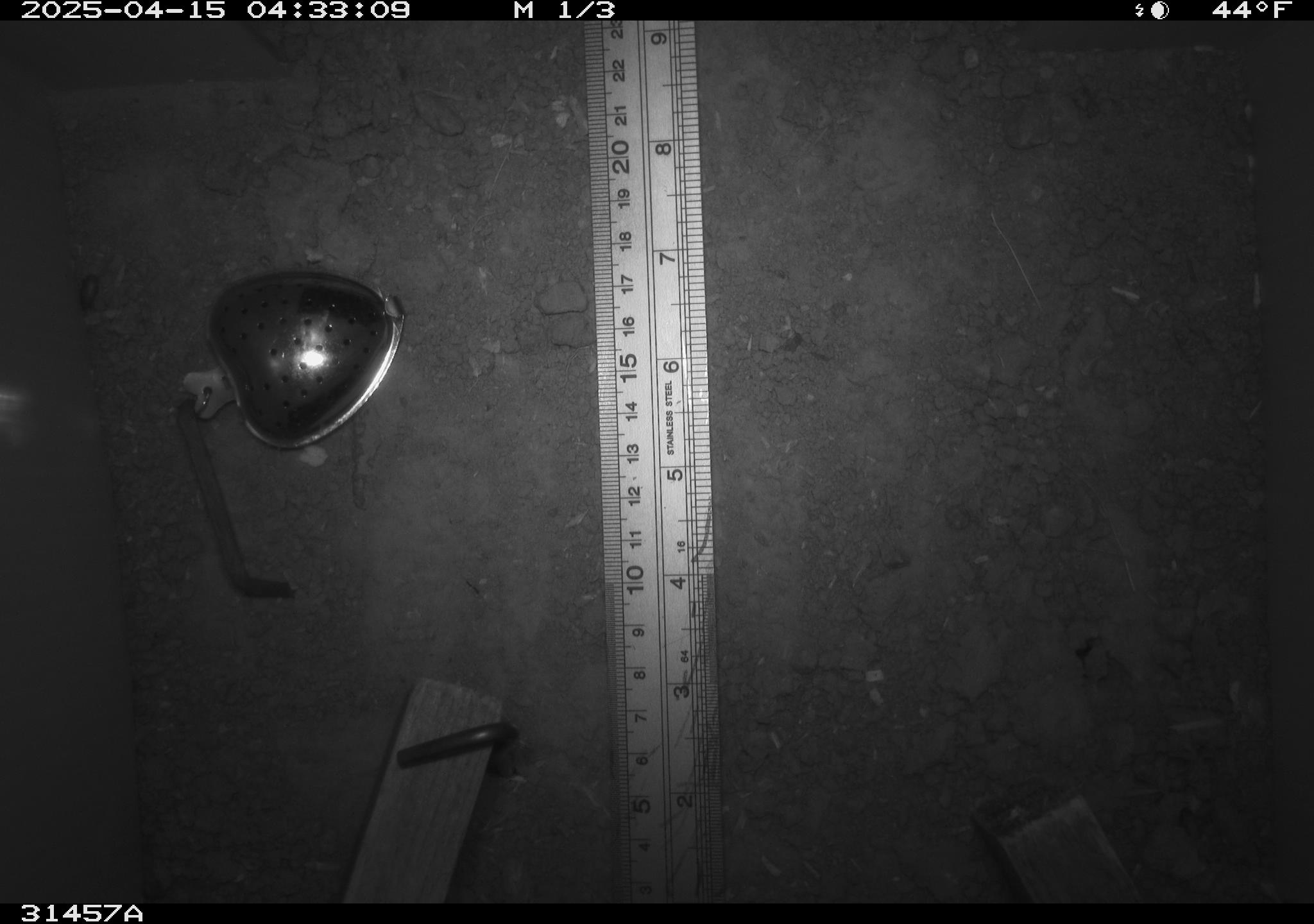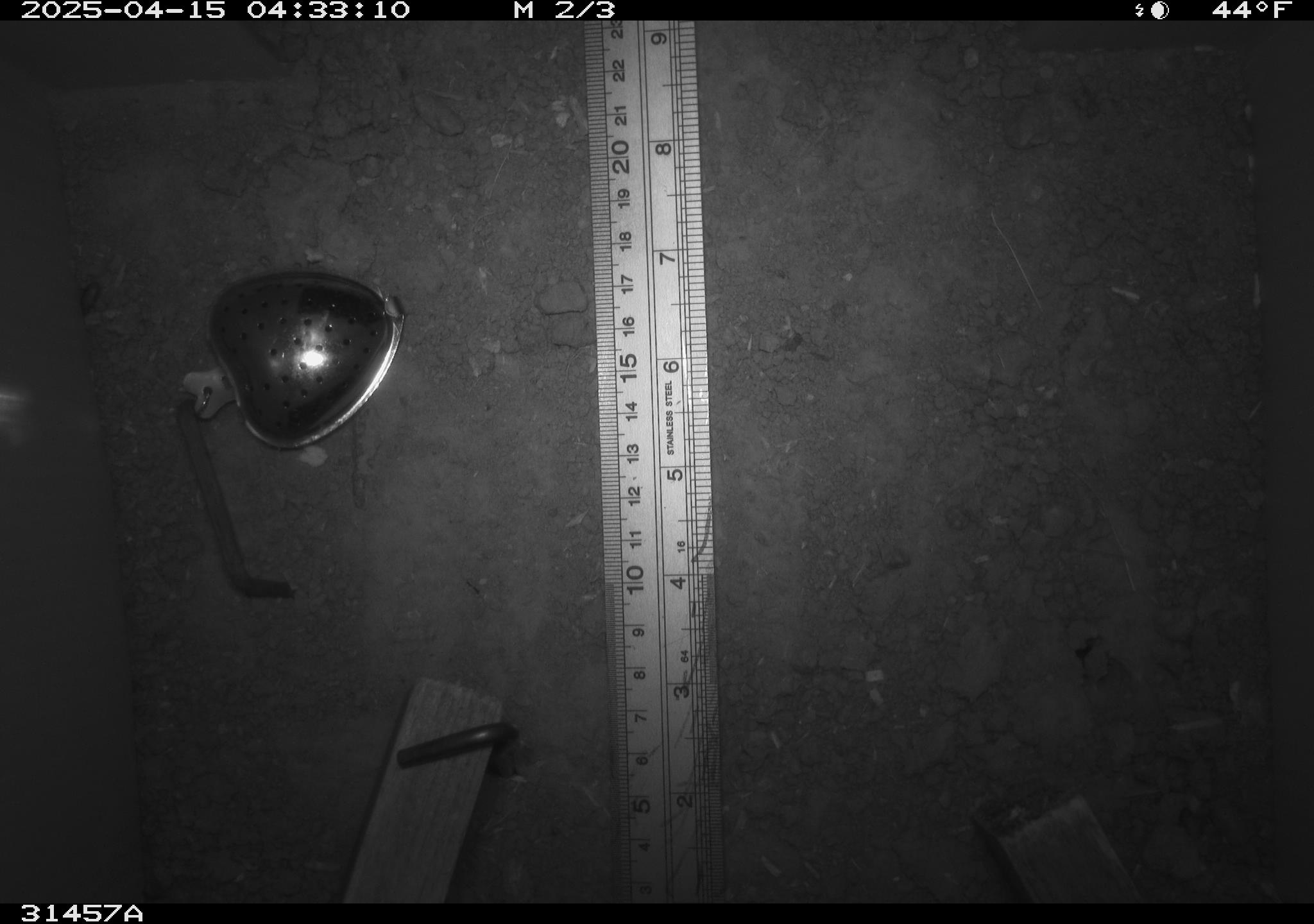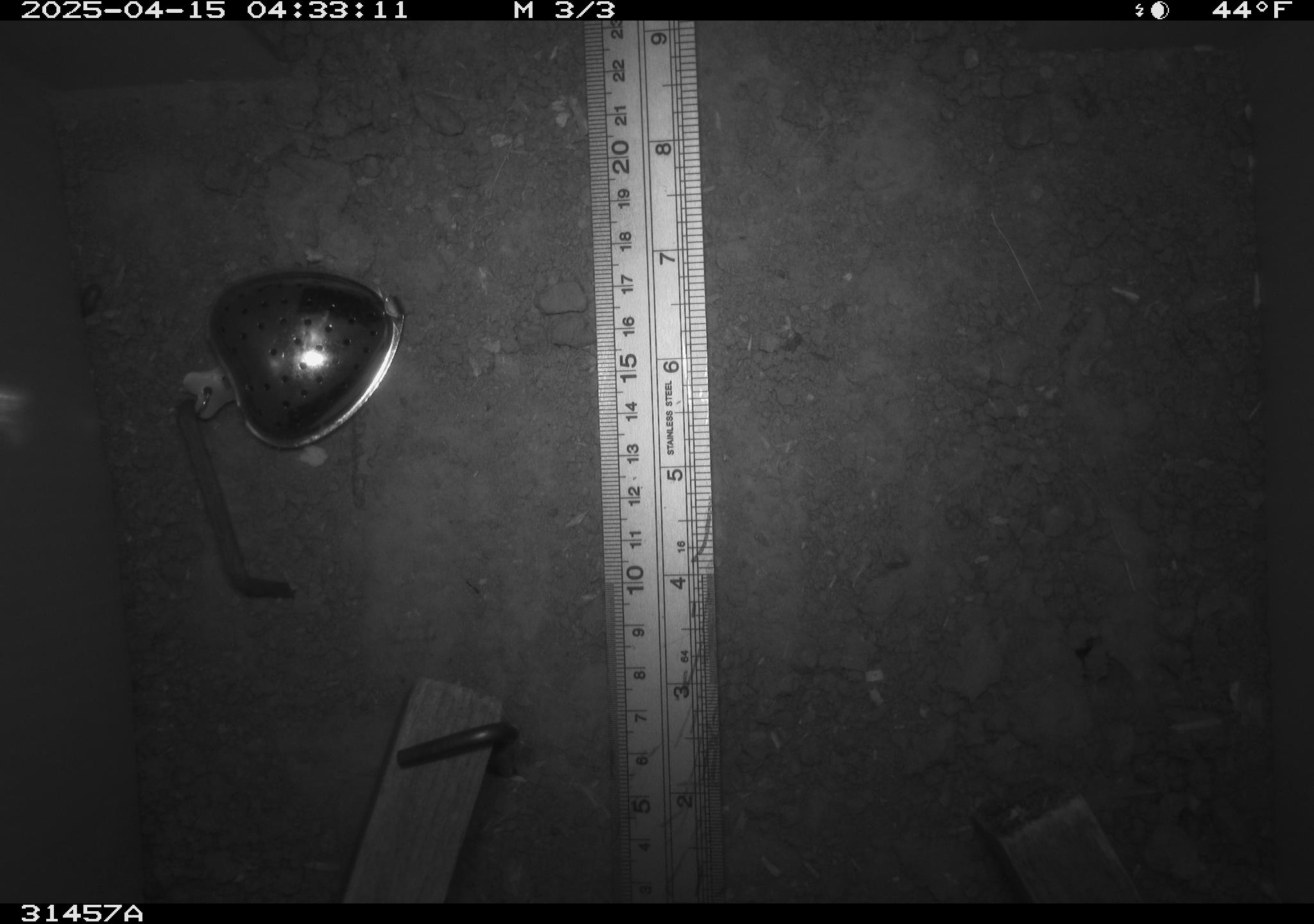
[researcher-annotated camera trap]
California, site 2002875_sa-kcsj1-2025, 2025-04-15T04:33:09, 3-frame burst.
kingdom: Animalia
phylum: Chordata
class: Mammalia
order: Rodentia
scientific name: Rodentia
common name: rodent